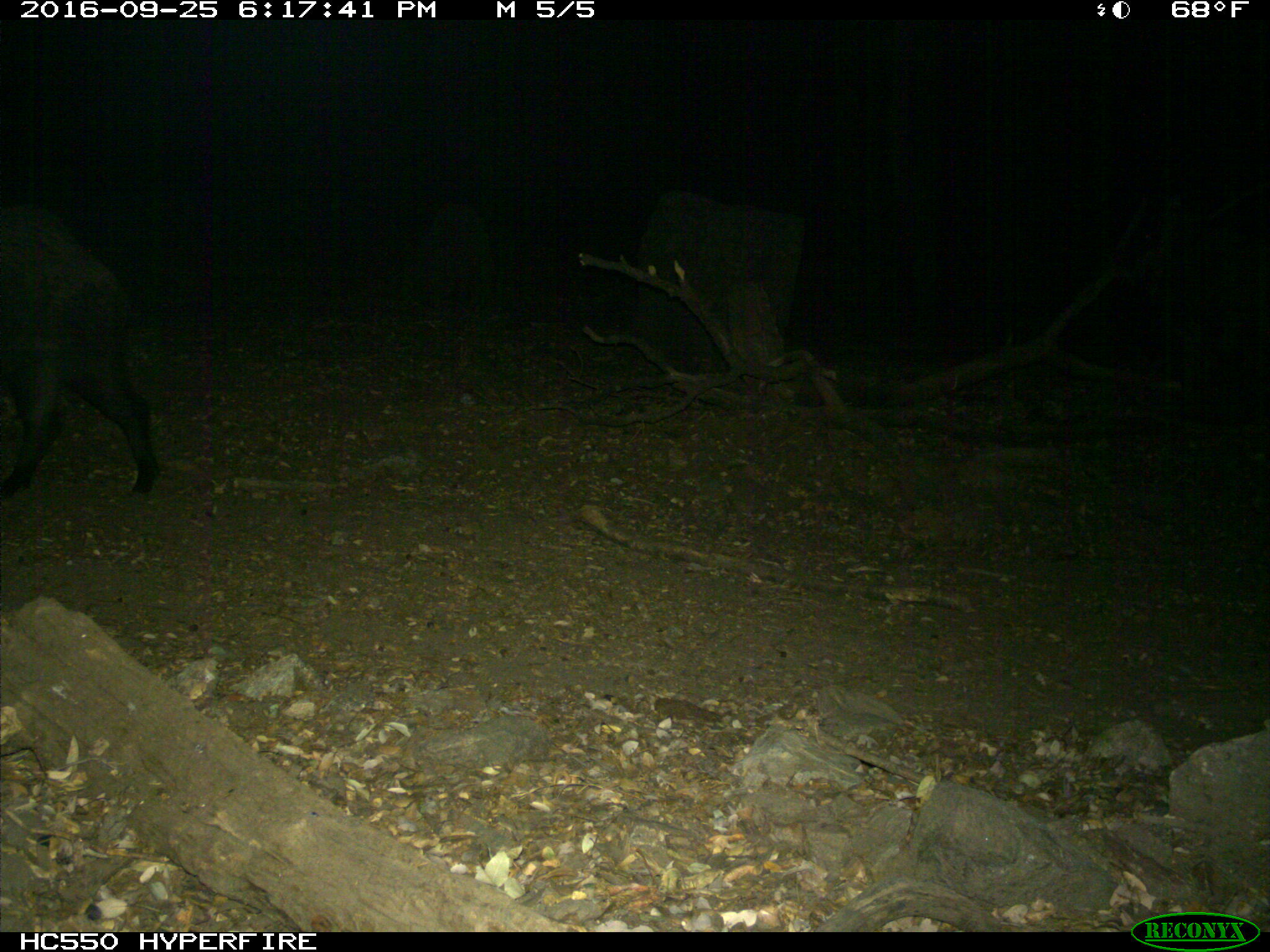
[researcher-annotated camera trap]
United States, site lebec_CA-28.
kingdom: Animalia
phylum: Chordata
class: Mammalia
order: Artiodactyla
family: Suidae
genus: Sus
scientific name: Sus scrofa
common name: wild boar